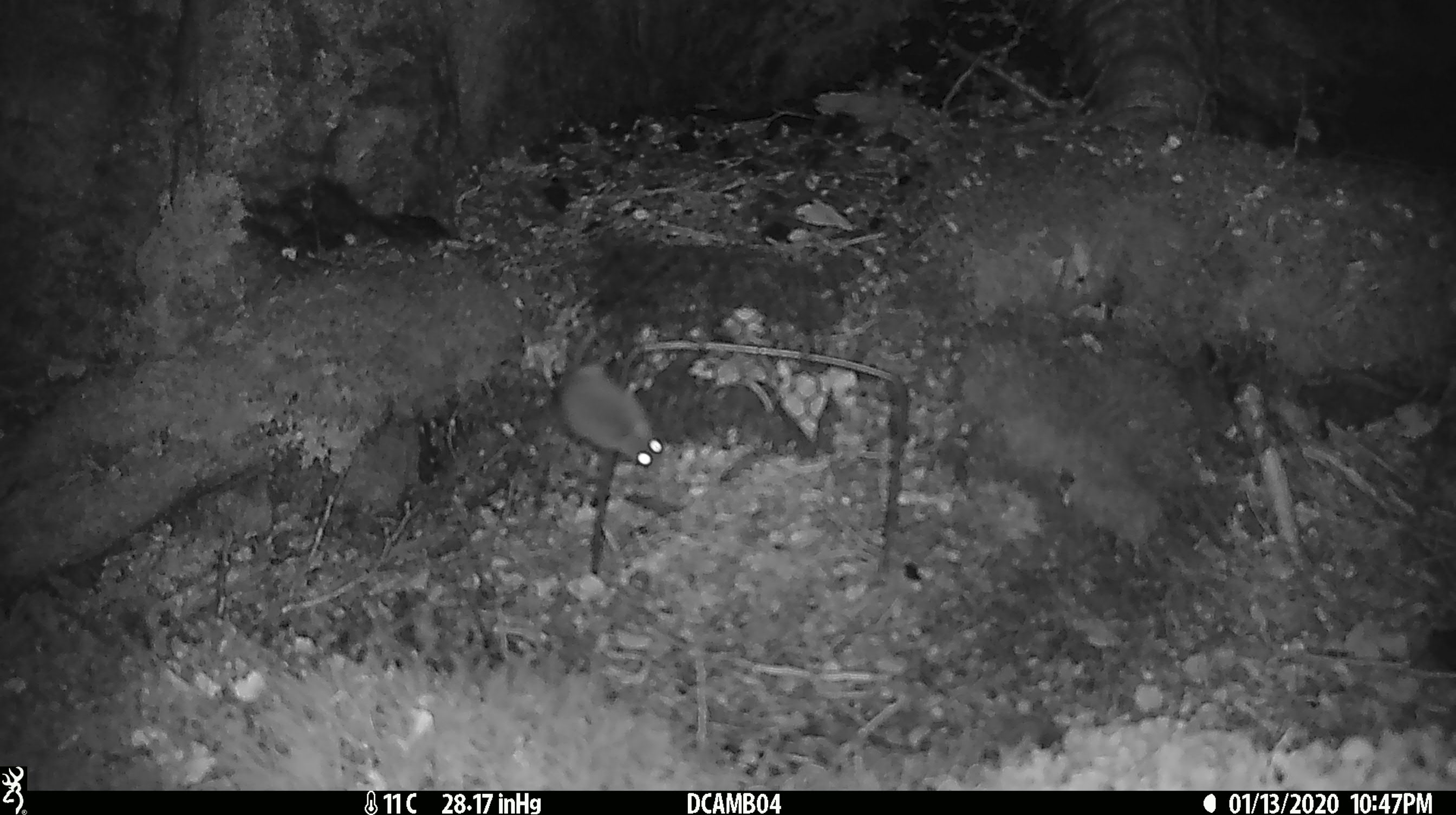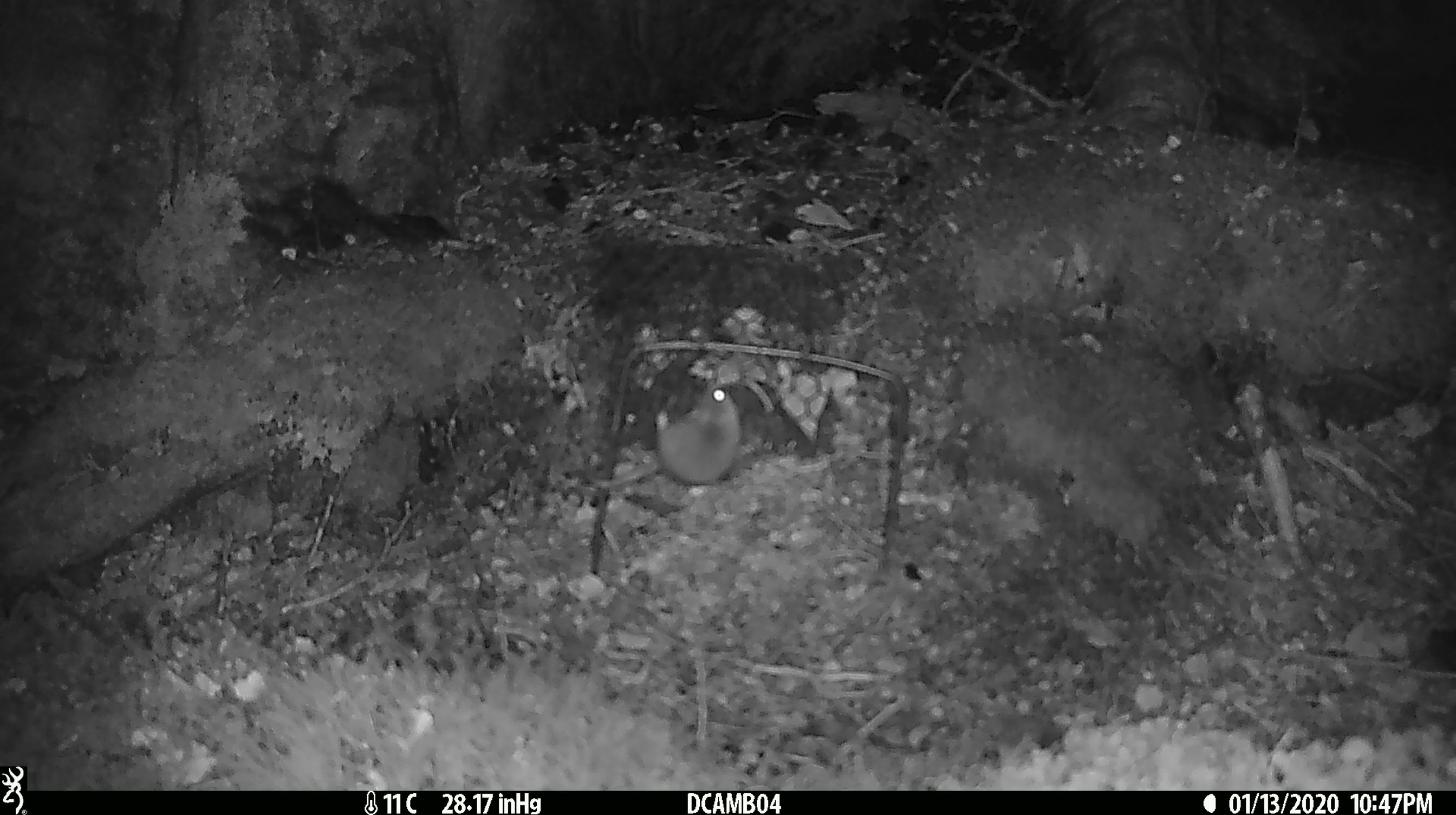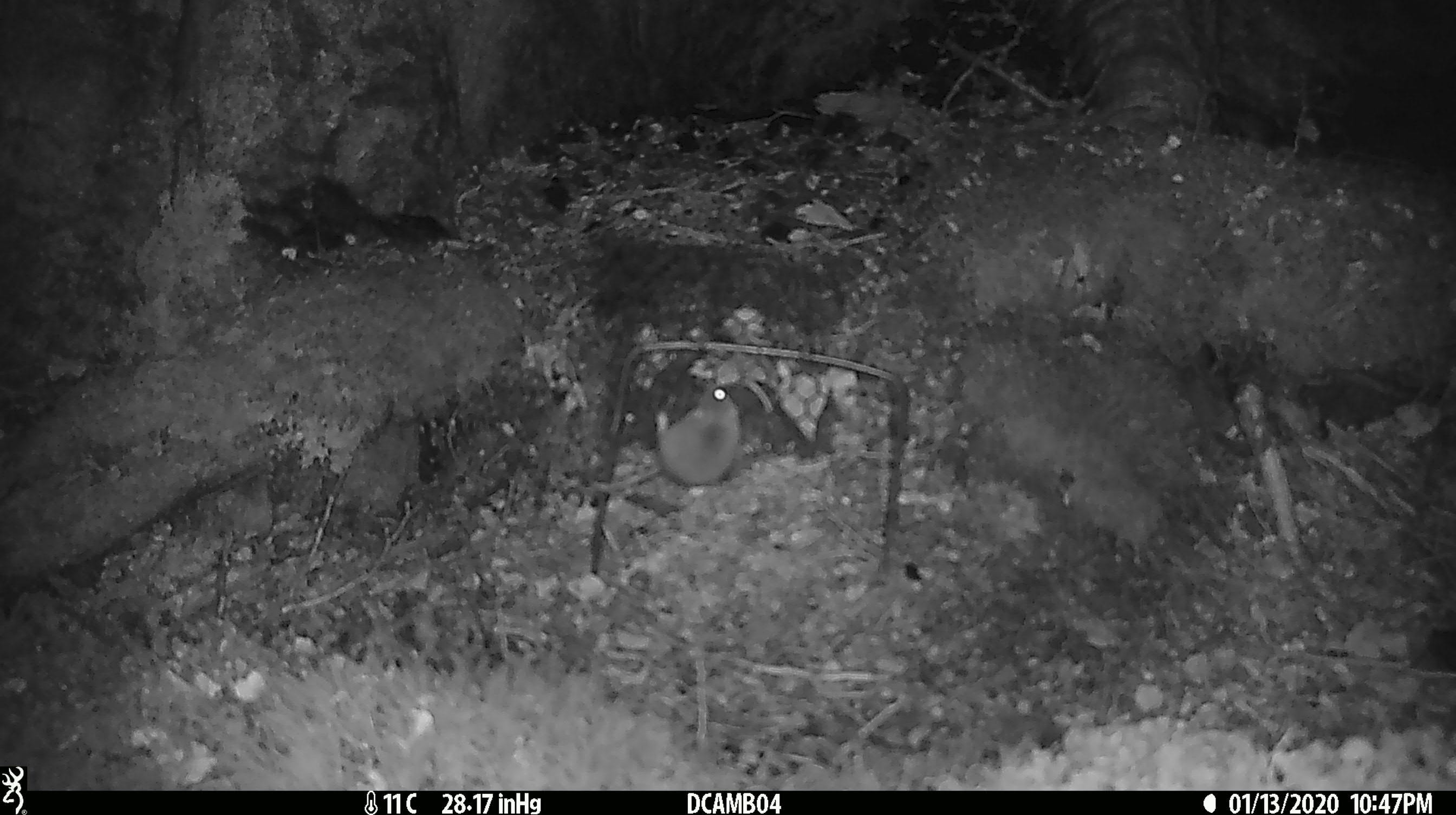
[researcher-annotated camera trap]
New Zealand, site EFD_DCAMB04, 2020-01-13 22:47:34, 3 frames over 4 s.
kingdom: Animalia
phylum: Chordata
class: Mammalia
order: Rodentia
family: Muridae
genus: Mus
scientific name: Mus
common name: mouse